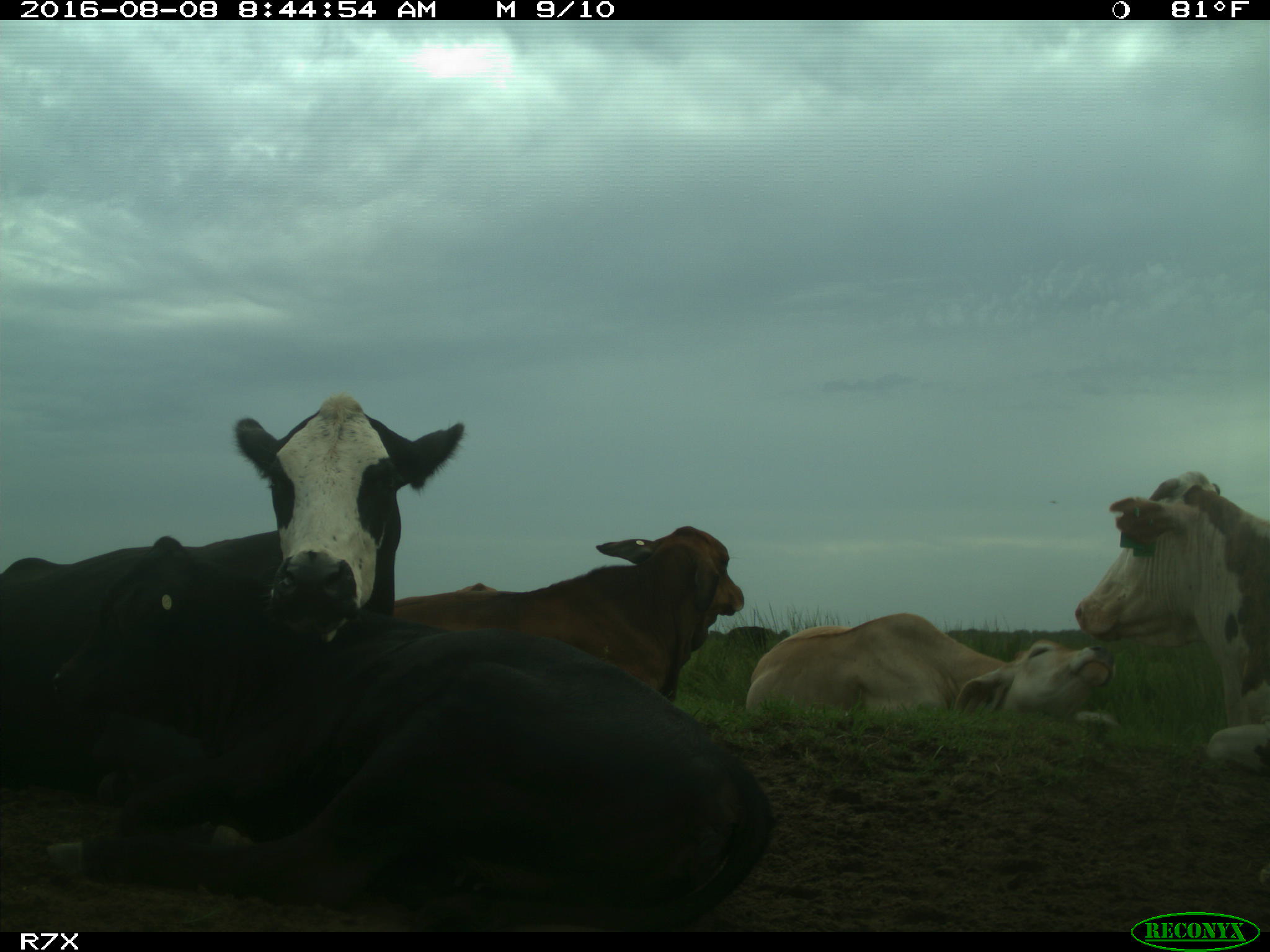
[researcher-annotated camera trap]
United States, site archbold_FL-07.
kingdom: Animalia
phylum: Chordata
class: Mammalia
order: Artiodactyla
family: Bovidae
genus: Bos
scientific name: Bos taurus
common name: domestic cow